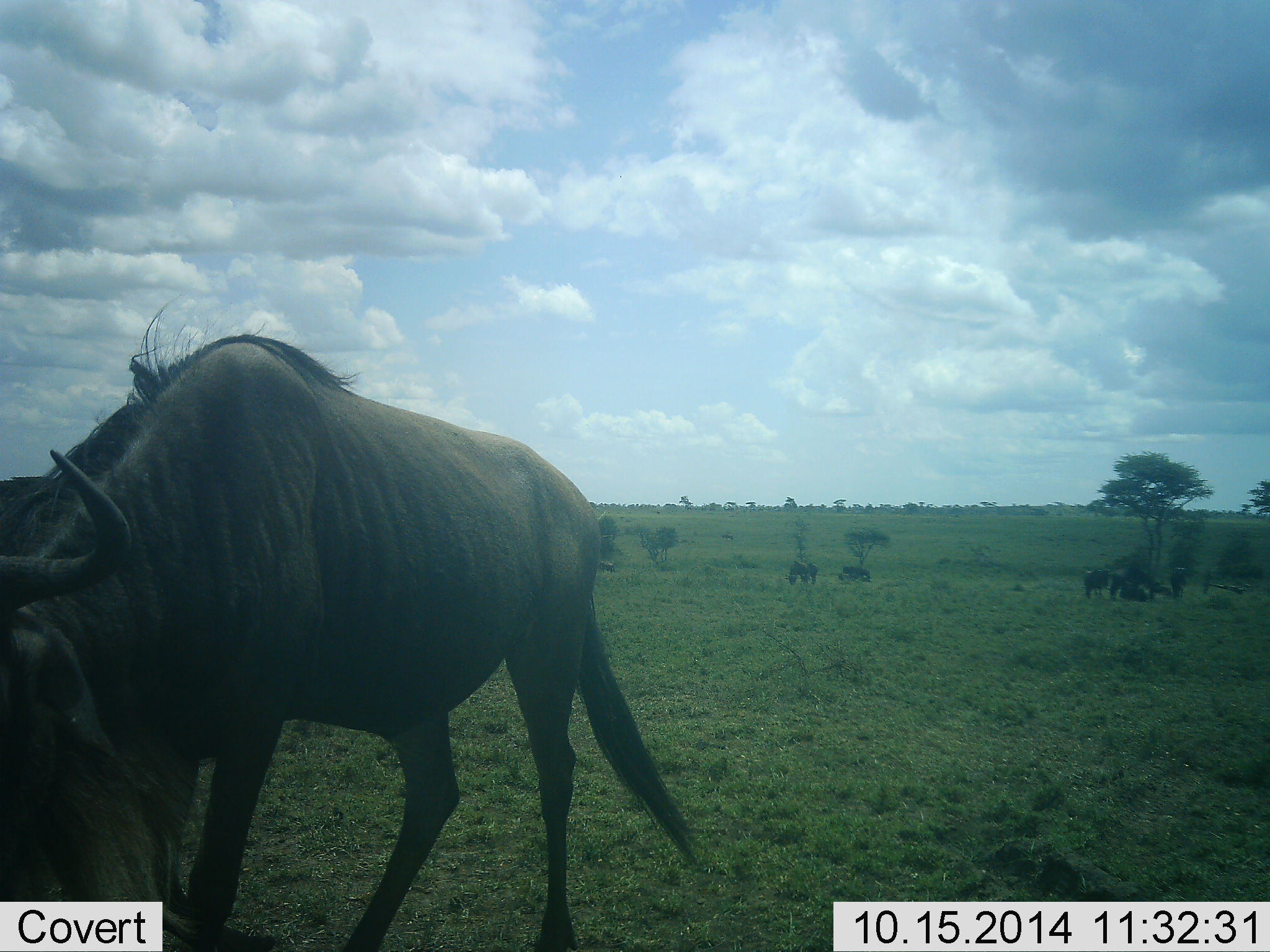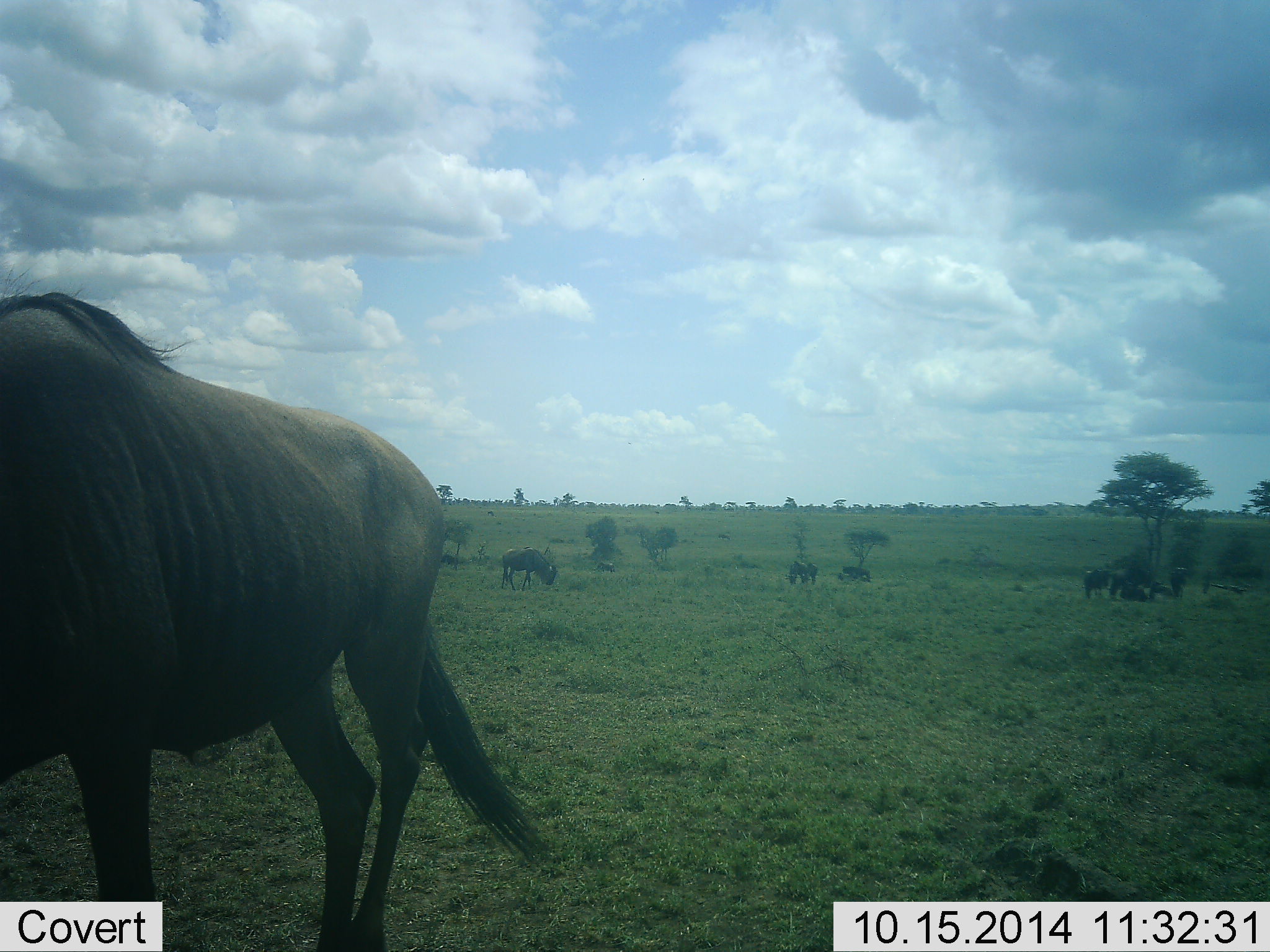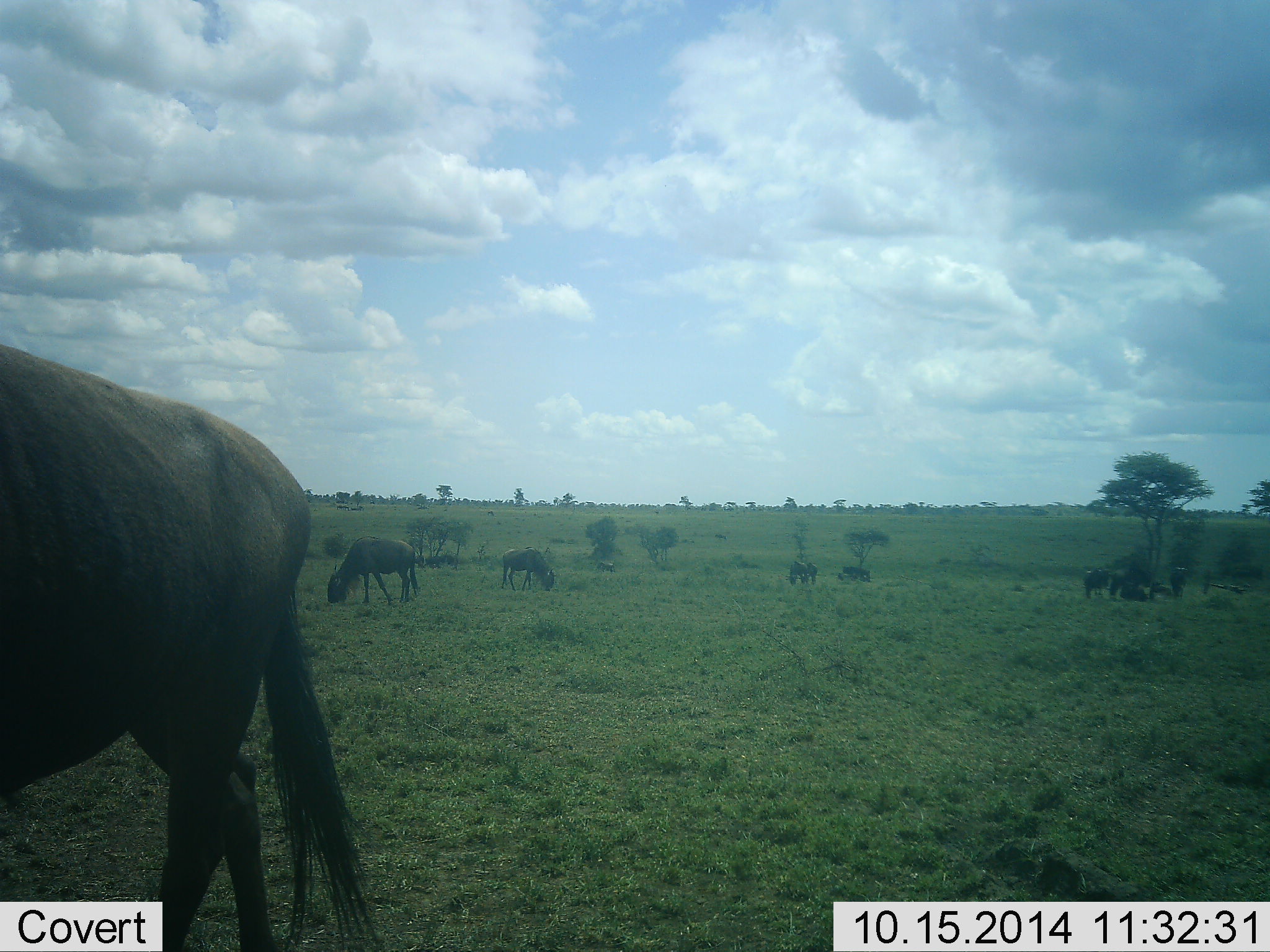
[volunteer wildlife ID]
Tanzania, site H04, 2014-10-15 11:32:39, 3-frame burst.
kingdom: Animalia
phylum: Chordata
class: Mammalia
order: Artiodactyla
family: Bovidae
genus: Connochaetes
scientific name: Connochaetes taurinus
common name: blue wildebeest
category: wildebeest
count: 8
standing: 50%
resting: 30%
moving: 60%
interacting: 0%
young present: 0%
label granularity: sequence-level